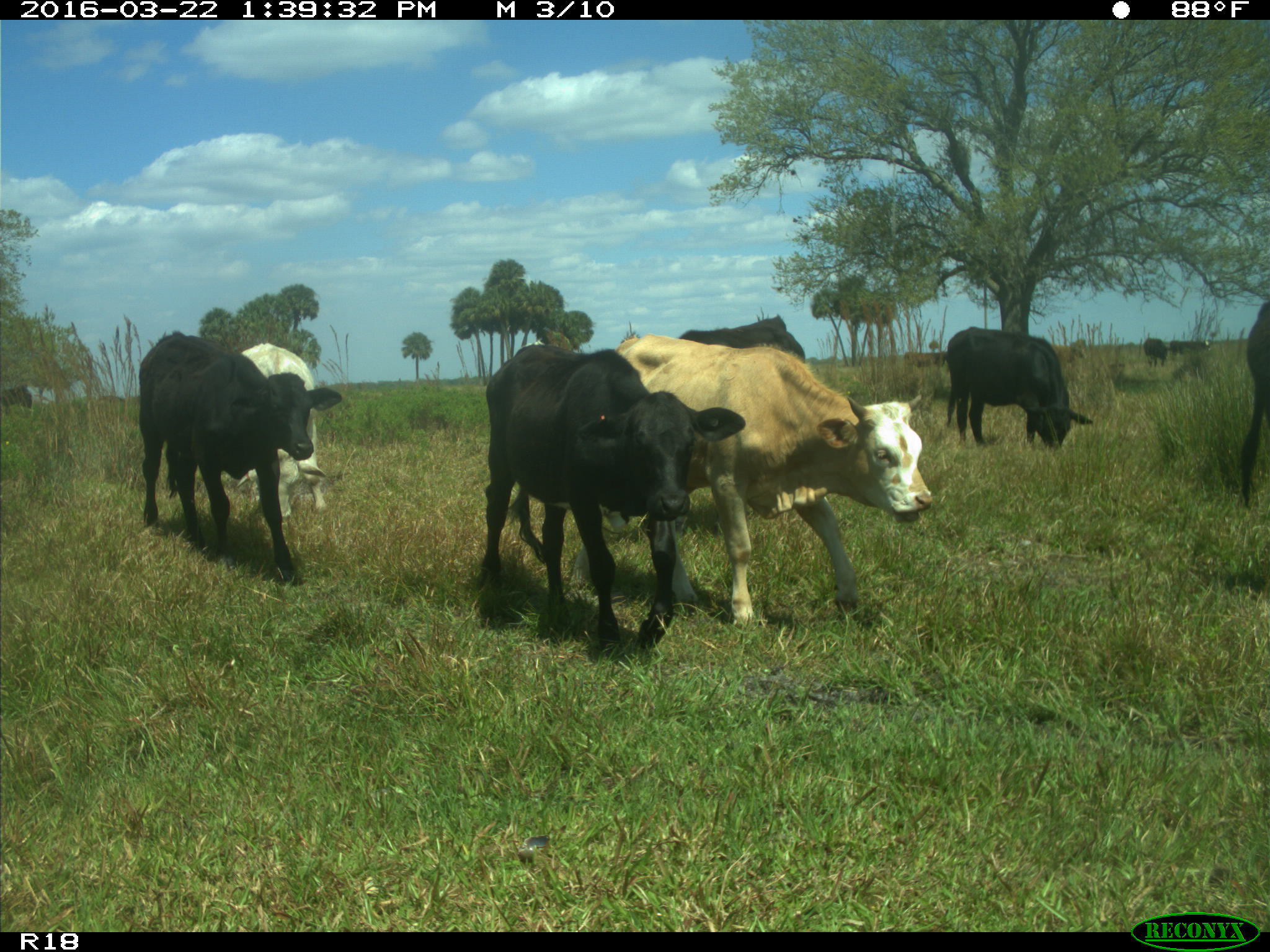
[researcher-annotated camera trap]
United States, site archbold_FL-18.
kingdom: Animalia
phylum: Chordata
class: Mammalia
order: Artiodactyla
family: Bovidae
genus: Bos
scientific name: Bos taurus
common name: domestic cow